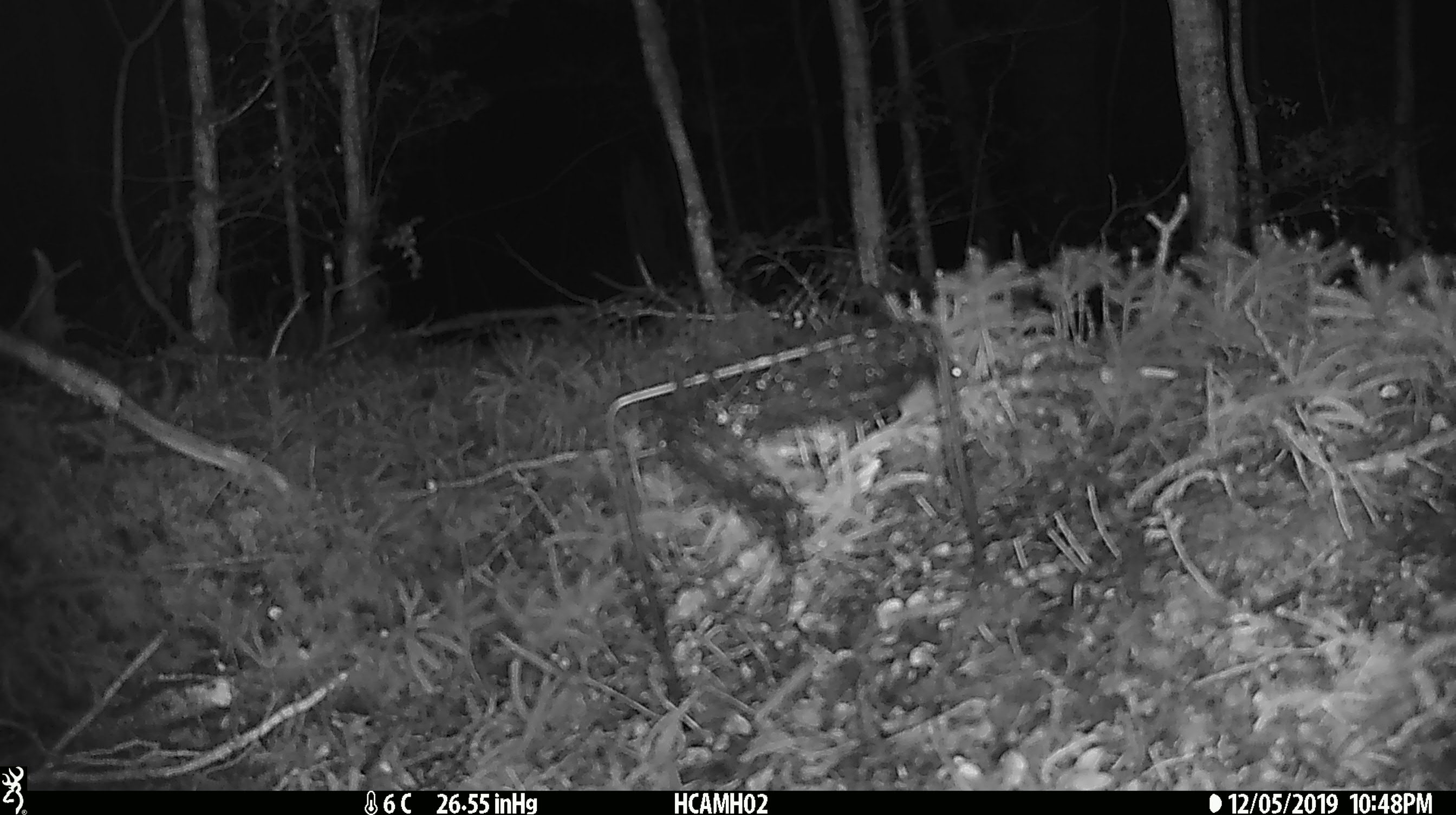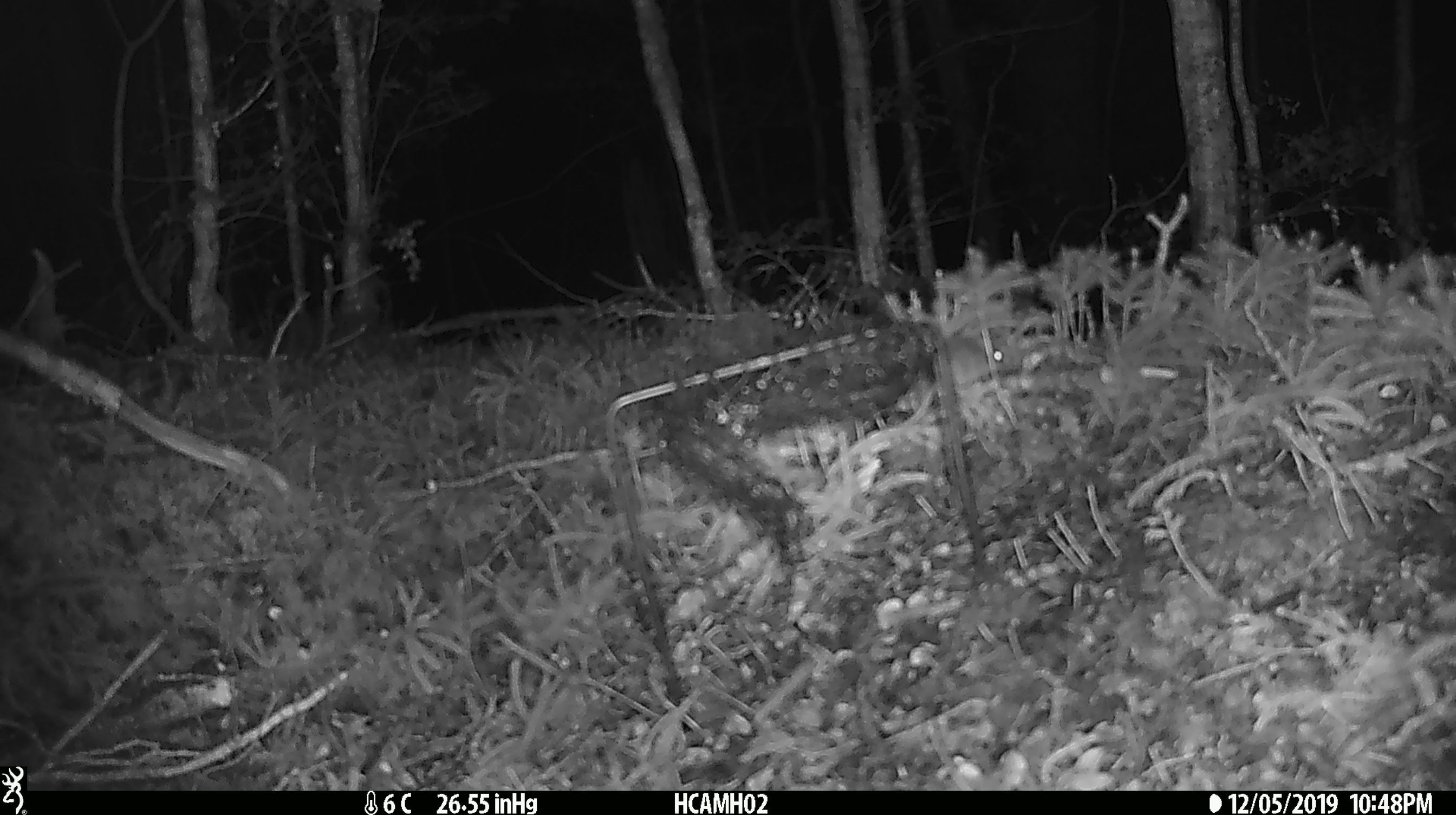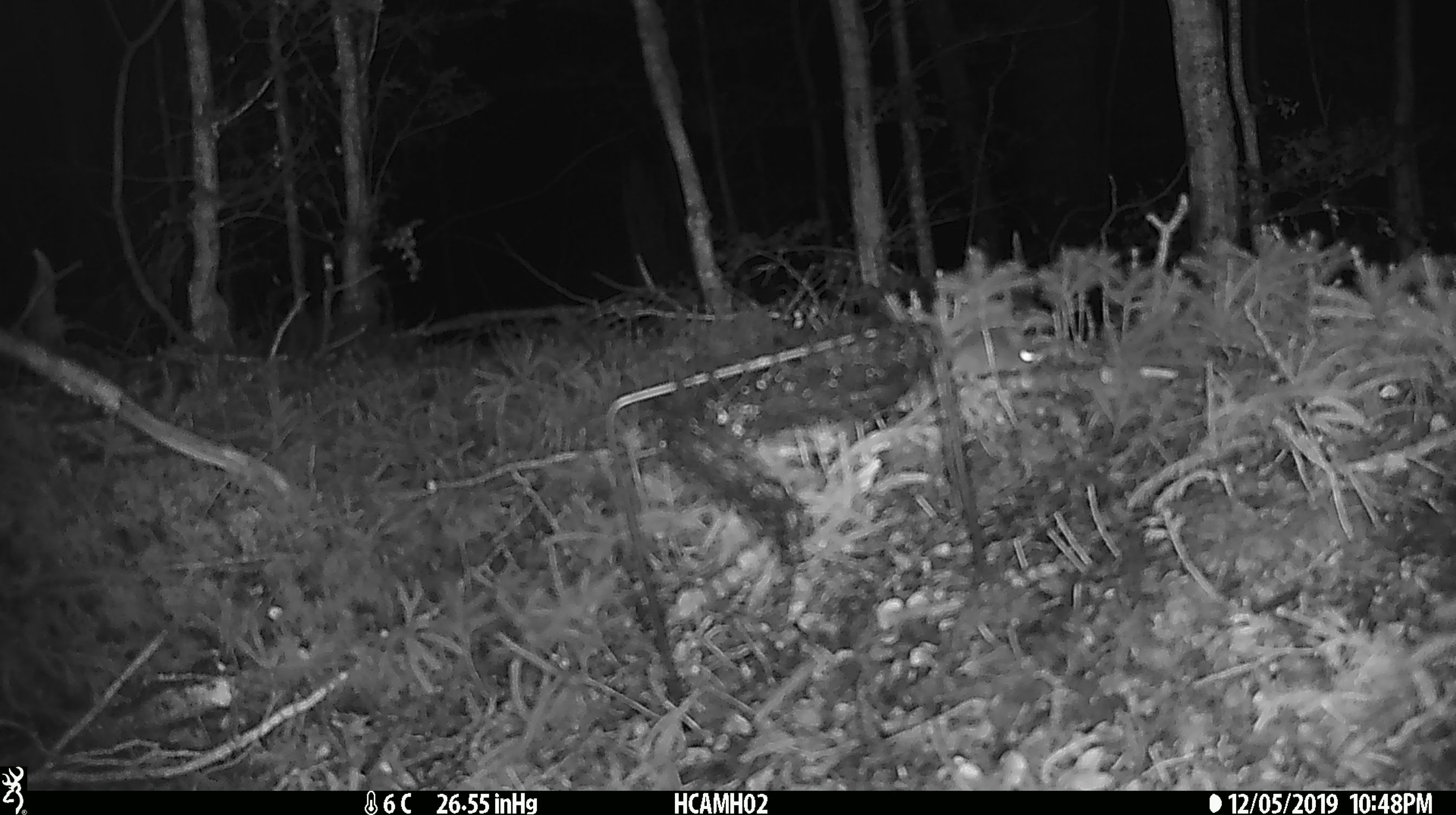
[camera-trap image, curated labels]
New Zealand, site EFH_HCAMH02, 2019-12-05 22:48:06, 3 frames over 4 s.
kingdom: Animalia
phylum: Chordata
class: Mammalia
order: Rodentia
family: Muridae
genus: Mus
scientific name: Mus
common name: mouse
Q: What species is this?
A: Mouse (Mus).